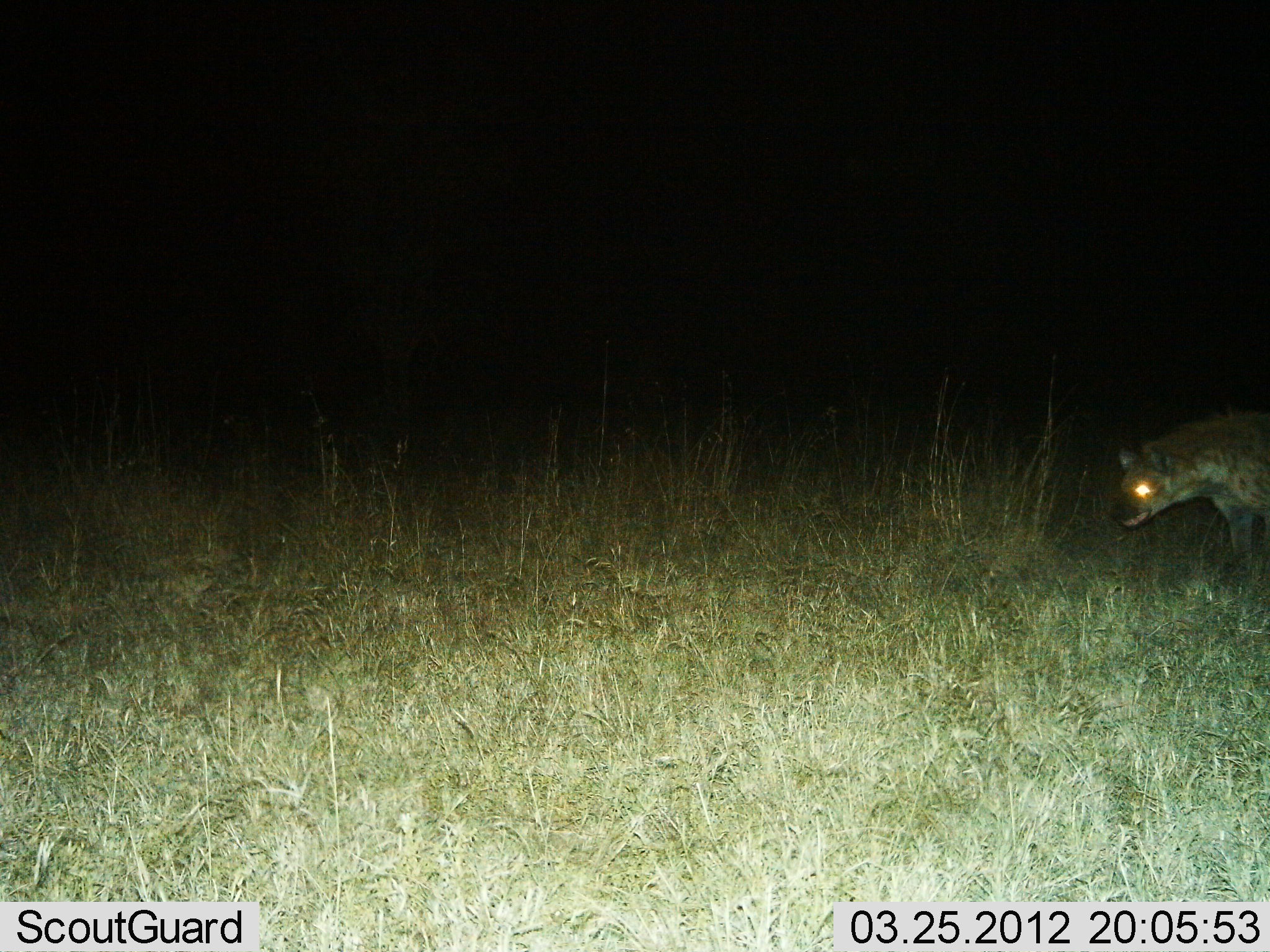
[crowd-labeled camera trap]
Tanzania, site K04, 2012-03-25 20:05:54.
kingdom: Animalia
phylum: Chordata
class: Mammalia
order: Carnivora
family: Hyaenidae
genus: Crocuta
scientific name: Crocuta crocuta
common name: spotted hyena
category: hyenaspotted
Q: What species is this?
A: Hyenaspotted (spotted hyena) (Crocuta crocuta).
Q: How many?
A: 1.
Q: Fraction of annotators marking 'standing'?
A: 62%.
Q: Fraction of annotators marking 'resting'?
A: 0%.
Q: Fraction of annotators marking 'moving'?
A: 38%.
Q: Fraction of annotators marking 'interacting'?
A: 0%.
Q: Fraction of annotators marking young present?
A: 0%.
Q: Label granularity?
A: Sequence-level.